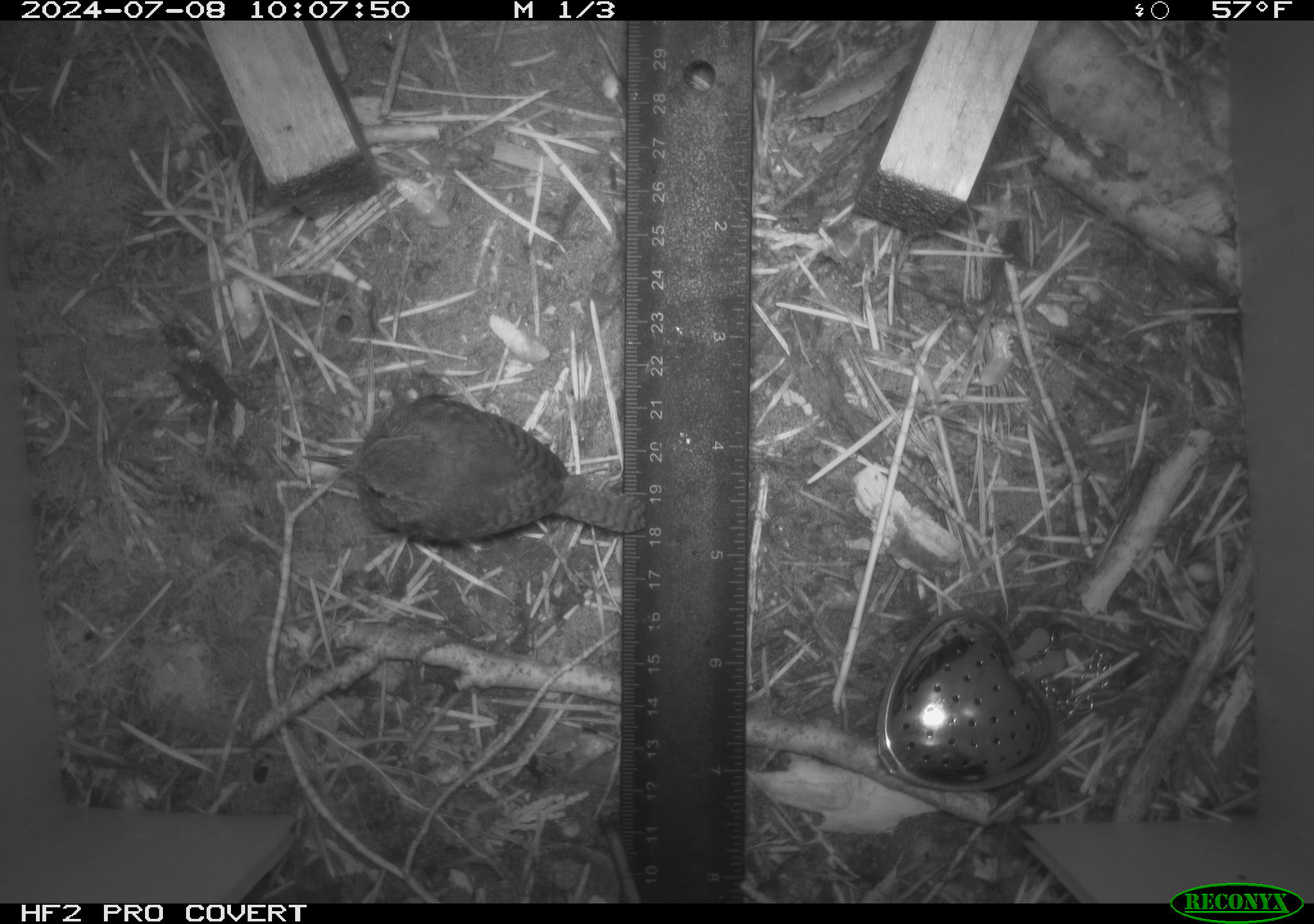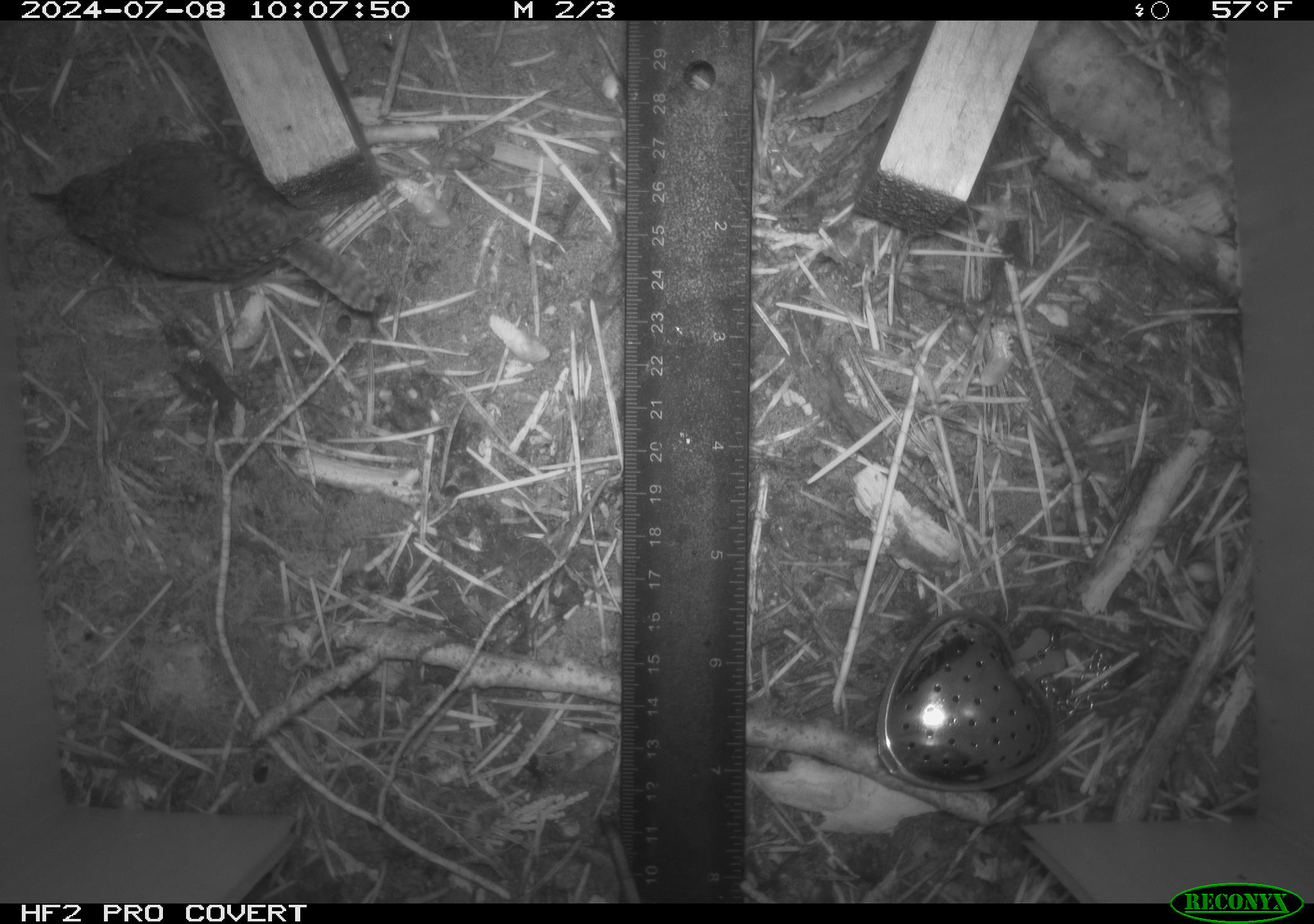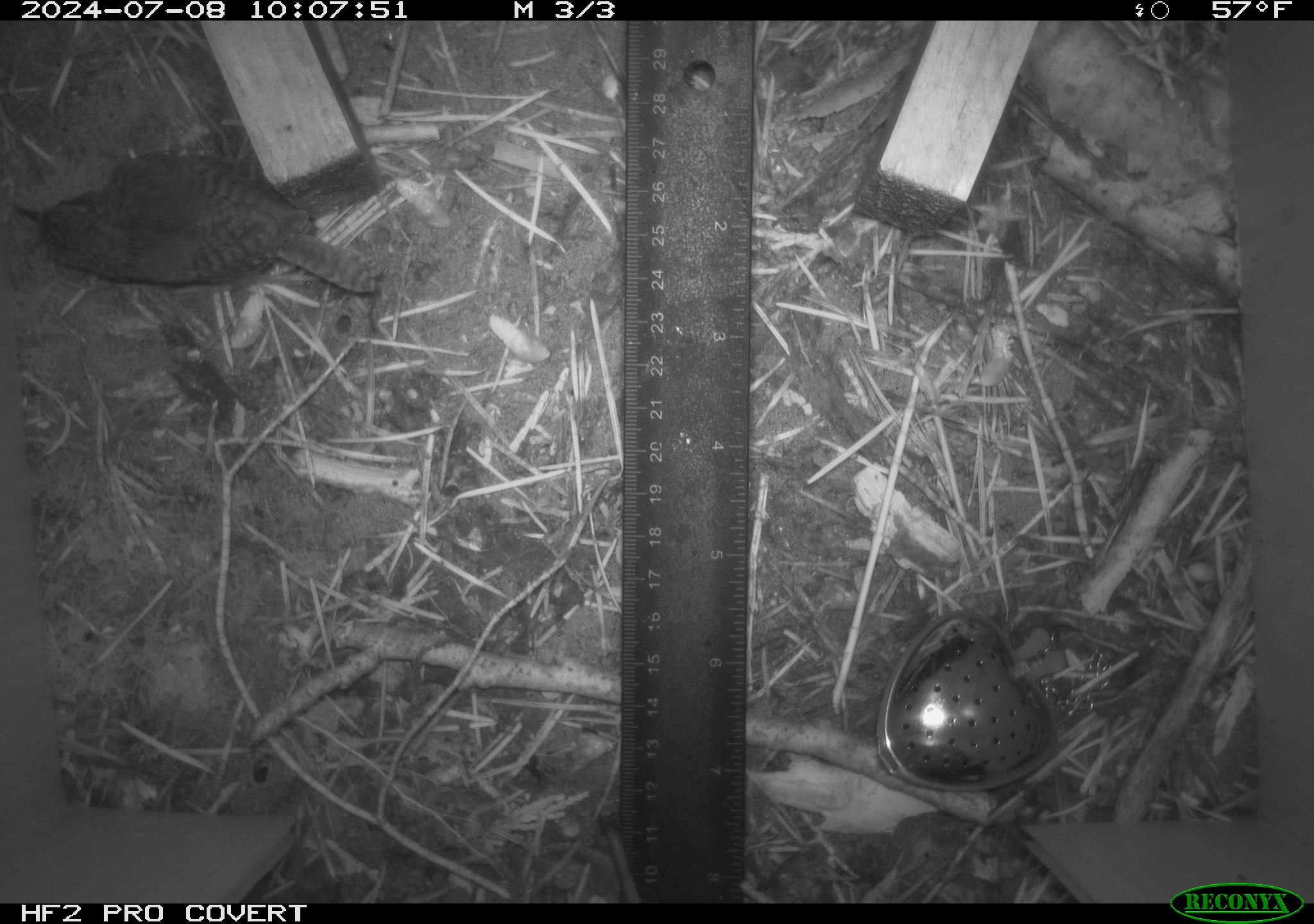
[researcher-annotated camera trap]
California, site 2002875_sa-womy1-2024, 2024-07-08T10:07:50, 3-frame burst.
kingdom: Animalia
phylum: Chordata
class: Aves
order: Passeriformes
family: Troglodytidae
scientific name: Troglodytidae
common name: wren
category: troglodytidae family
Troglodytidae family (wren) (Troglodytidae).